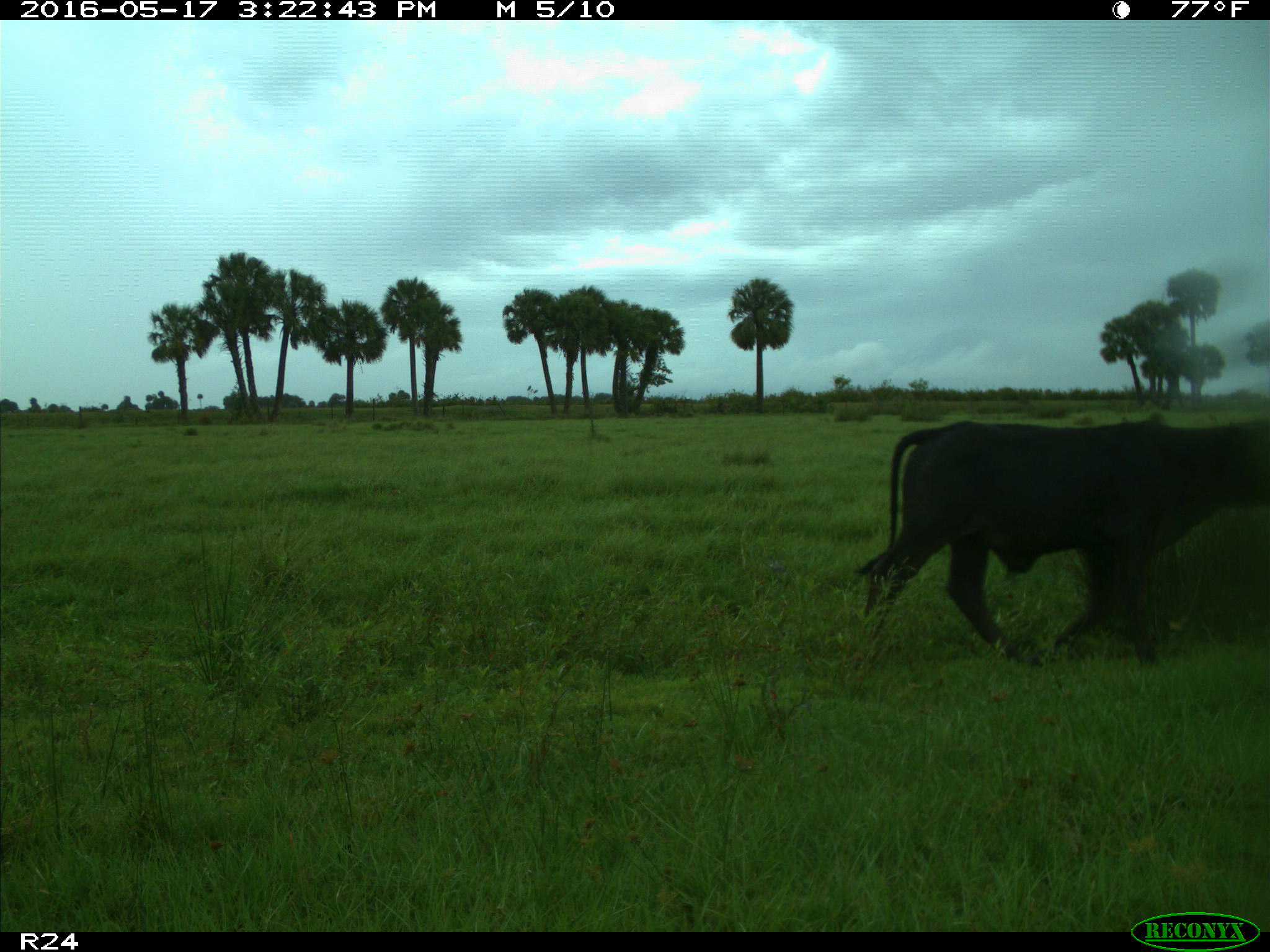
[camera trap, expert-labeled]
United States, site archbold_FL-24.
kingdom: Animalia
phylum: Chordata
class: Mammalia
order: Artiodactyla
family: Bovidae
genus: Bos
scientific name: Bos taurus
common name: domestic cow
Bos taurus (domestic cow).